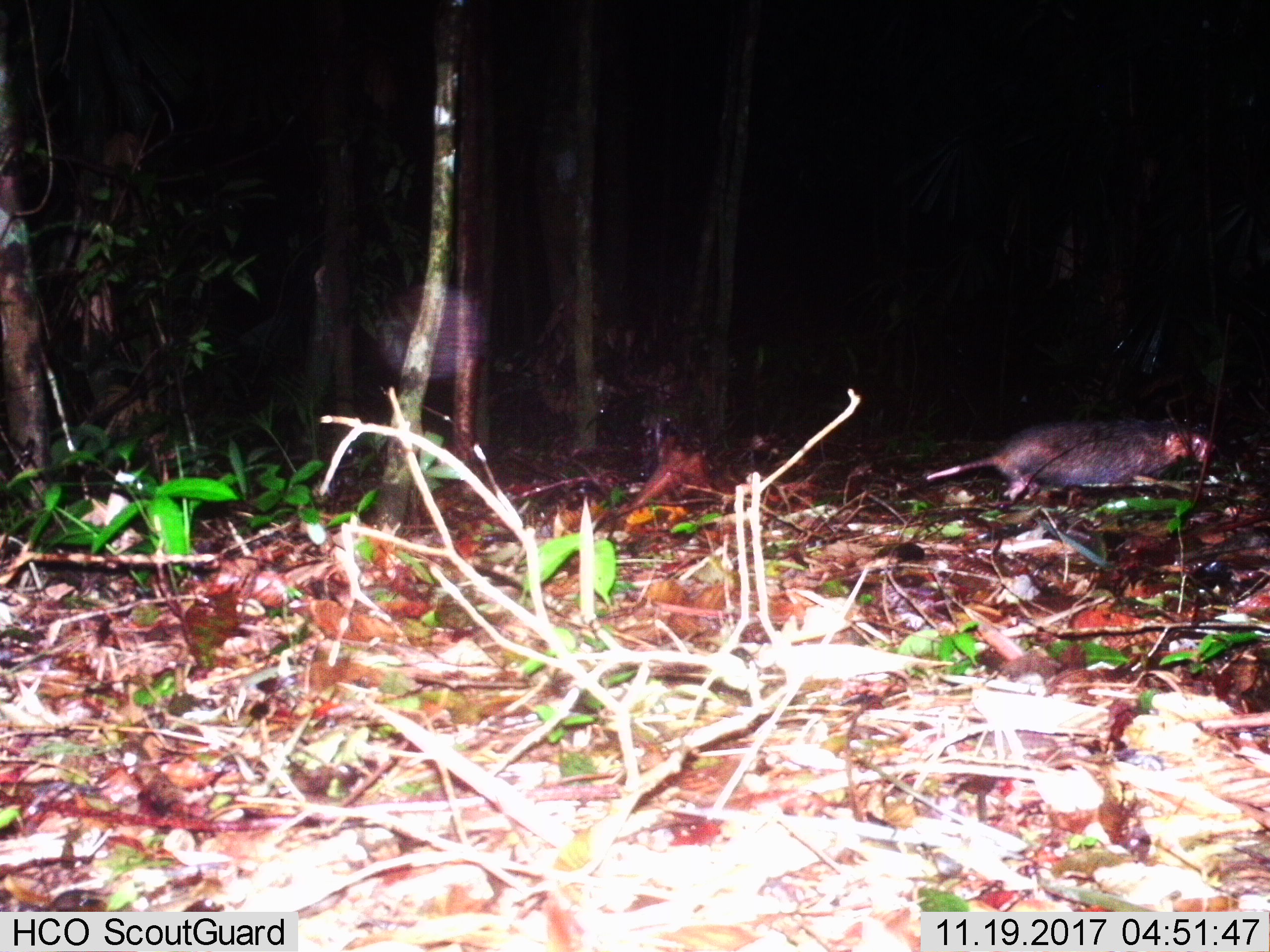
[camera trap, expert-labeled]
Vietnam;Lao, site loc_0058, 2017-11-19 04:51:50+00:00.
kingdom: Animalia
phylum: Chordata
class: Mammalia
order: Rodentia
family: Echimyidae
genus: Dactylomys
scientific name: Dactylomys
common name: bamboo rat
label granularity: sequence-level